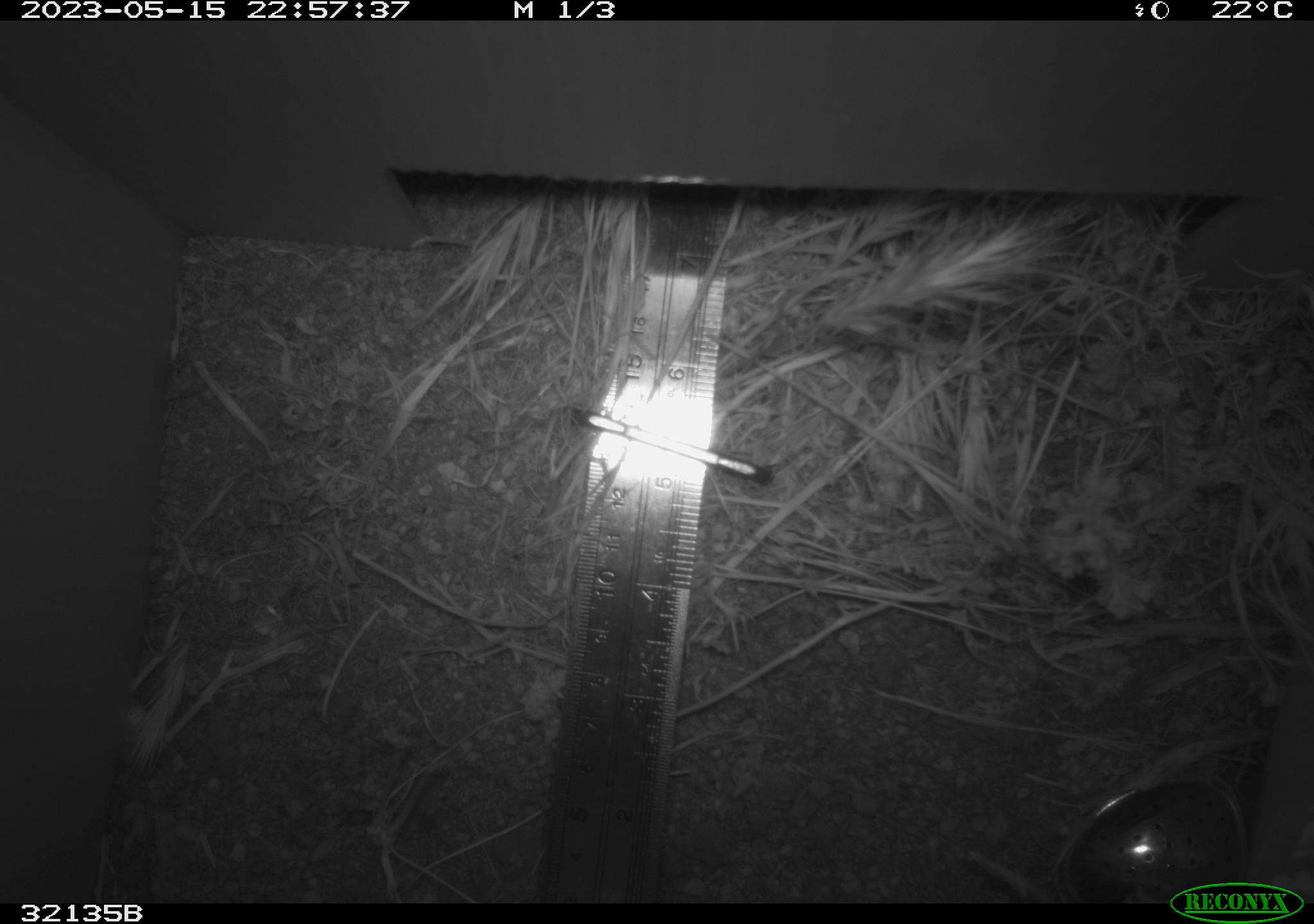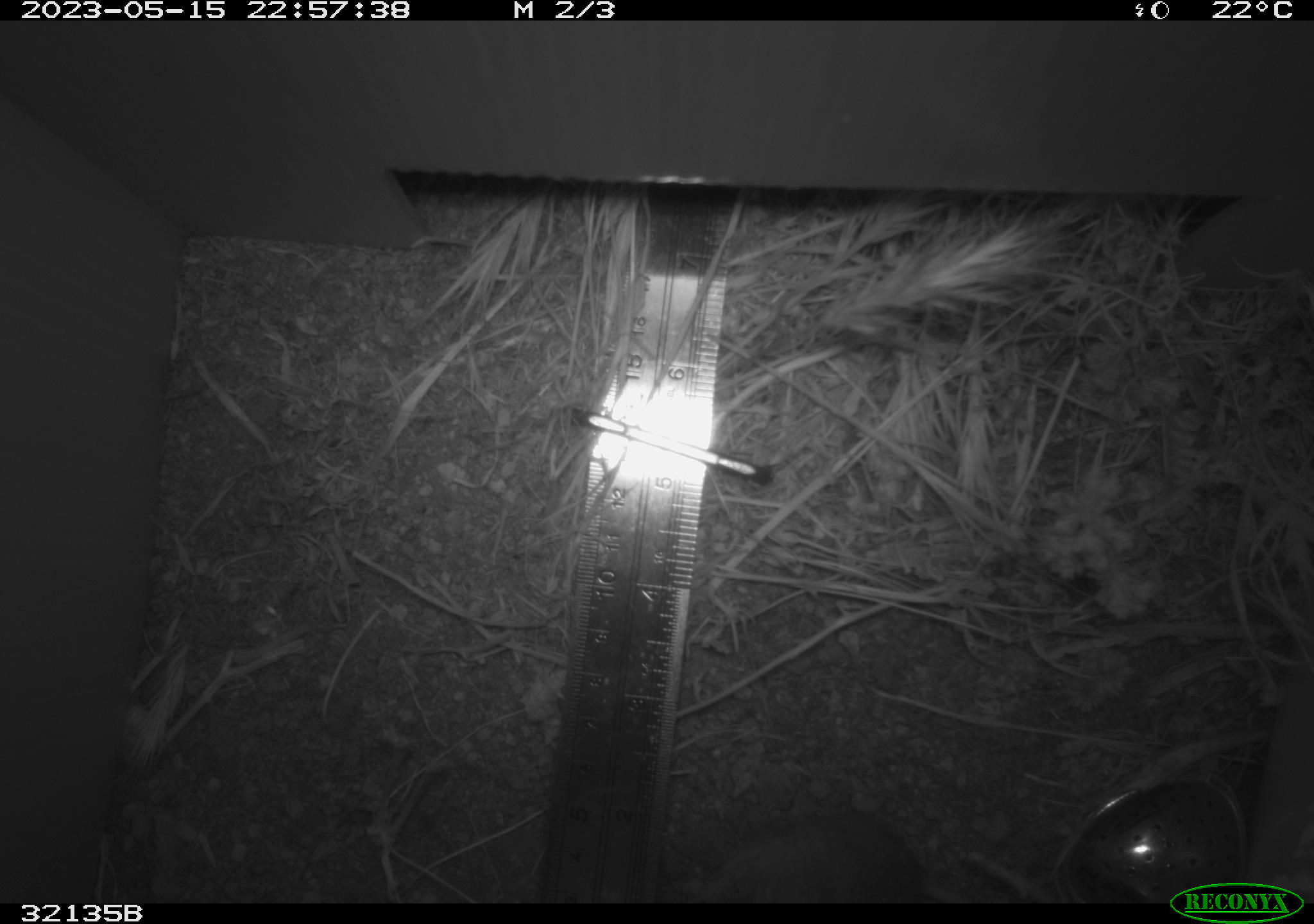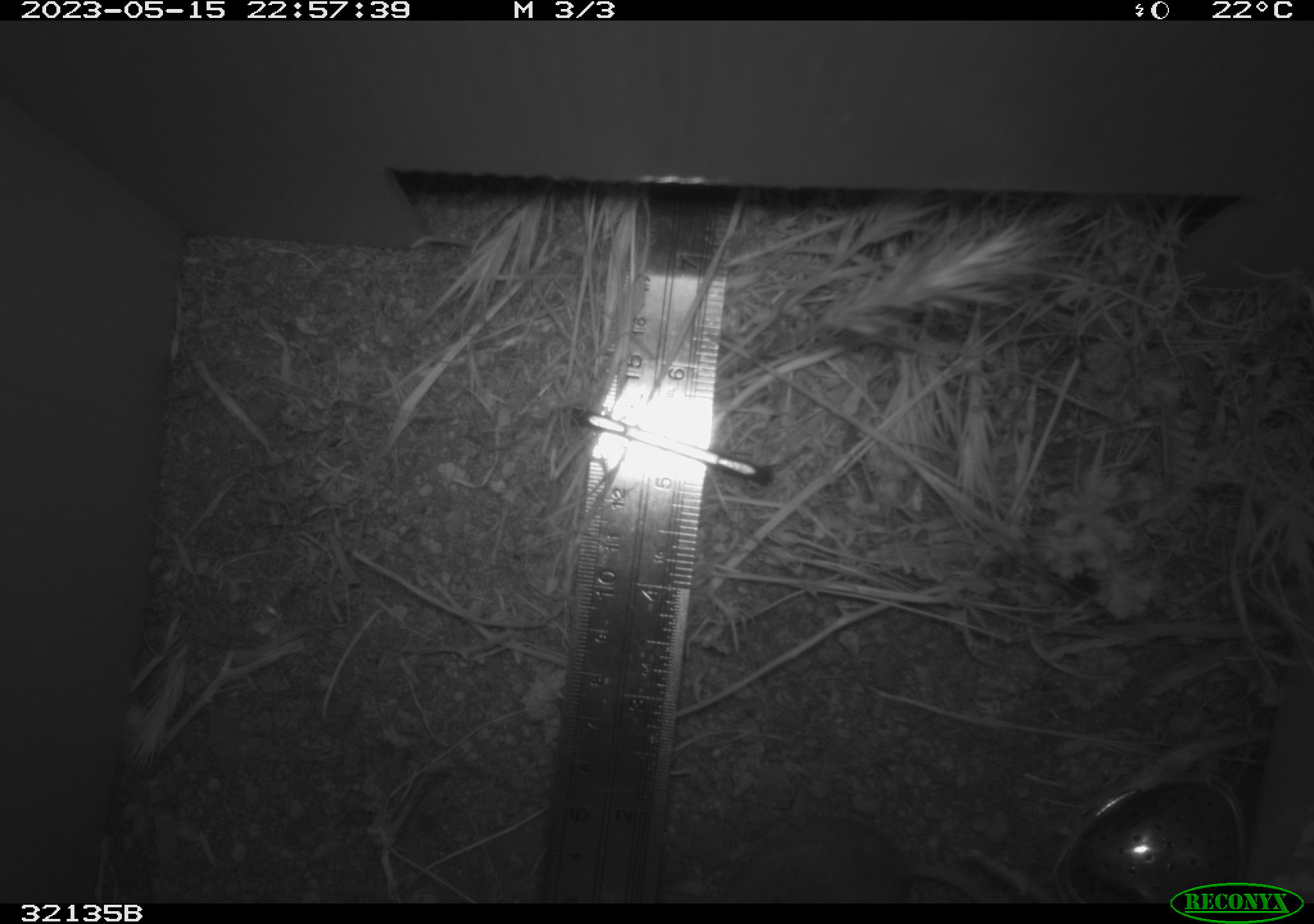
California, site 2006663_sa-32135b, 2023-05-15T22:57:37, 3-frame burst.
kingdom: Animalia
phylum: Chordata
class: Mammalia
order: Rodentia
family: Cricetidae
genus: Peromyscus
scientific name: Peromyscus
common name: deer mice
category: peromyscus species